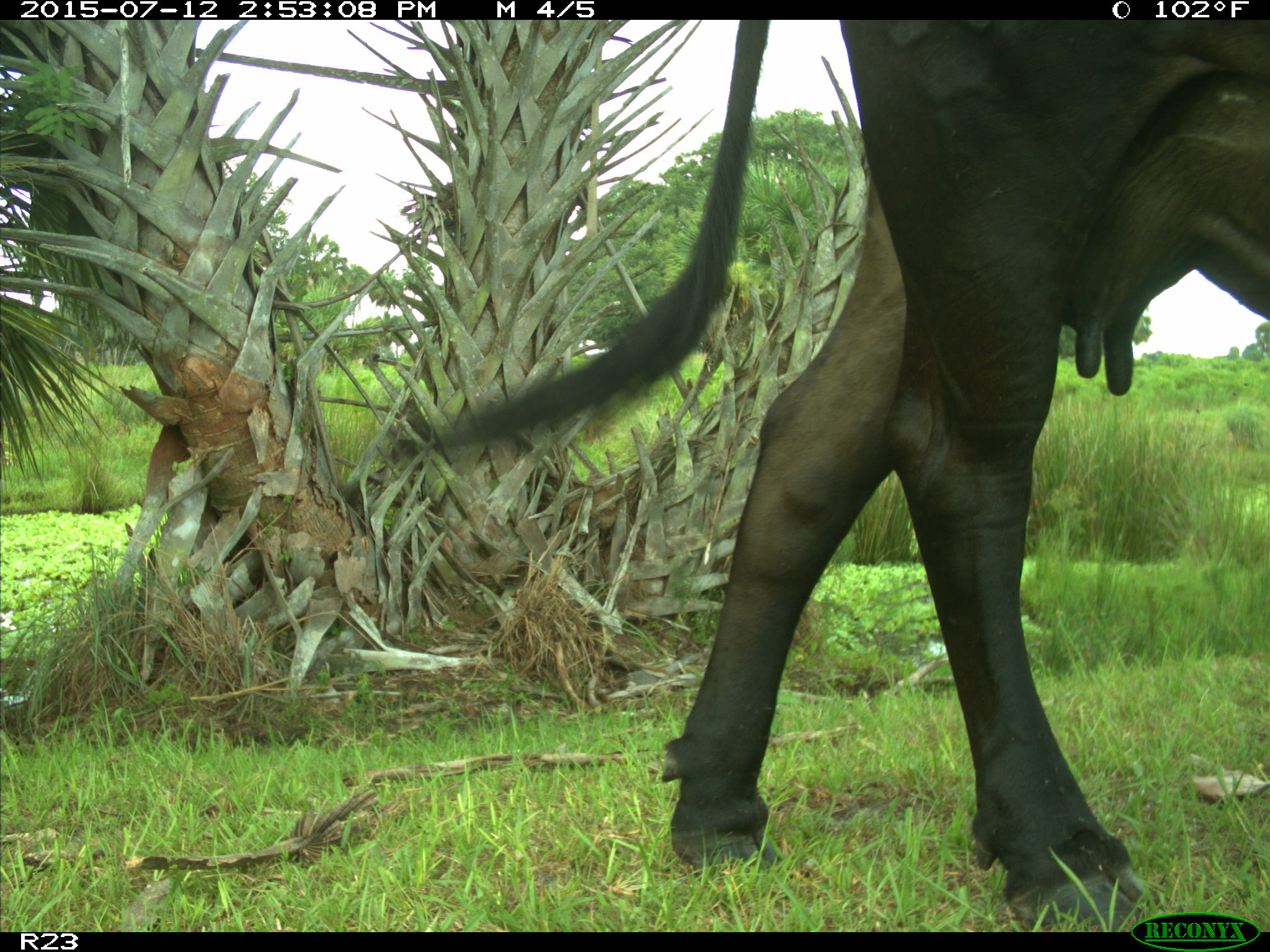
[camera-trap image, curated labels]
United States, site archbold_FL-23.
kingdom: Animalia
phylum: Chordata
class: Mammalia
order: Artiodactyla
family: Bovidae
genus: Bos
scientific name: Bos taurus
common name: domestic cow